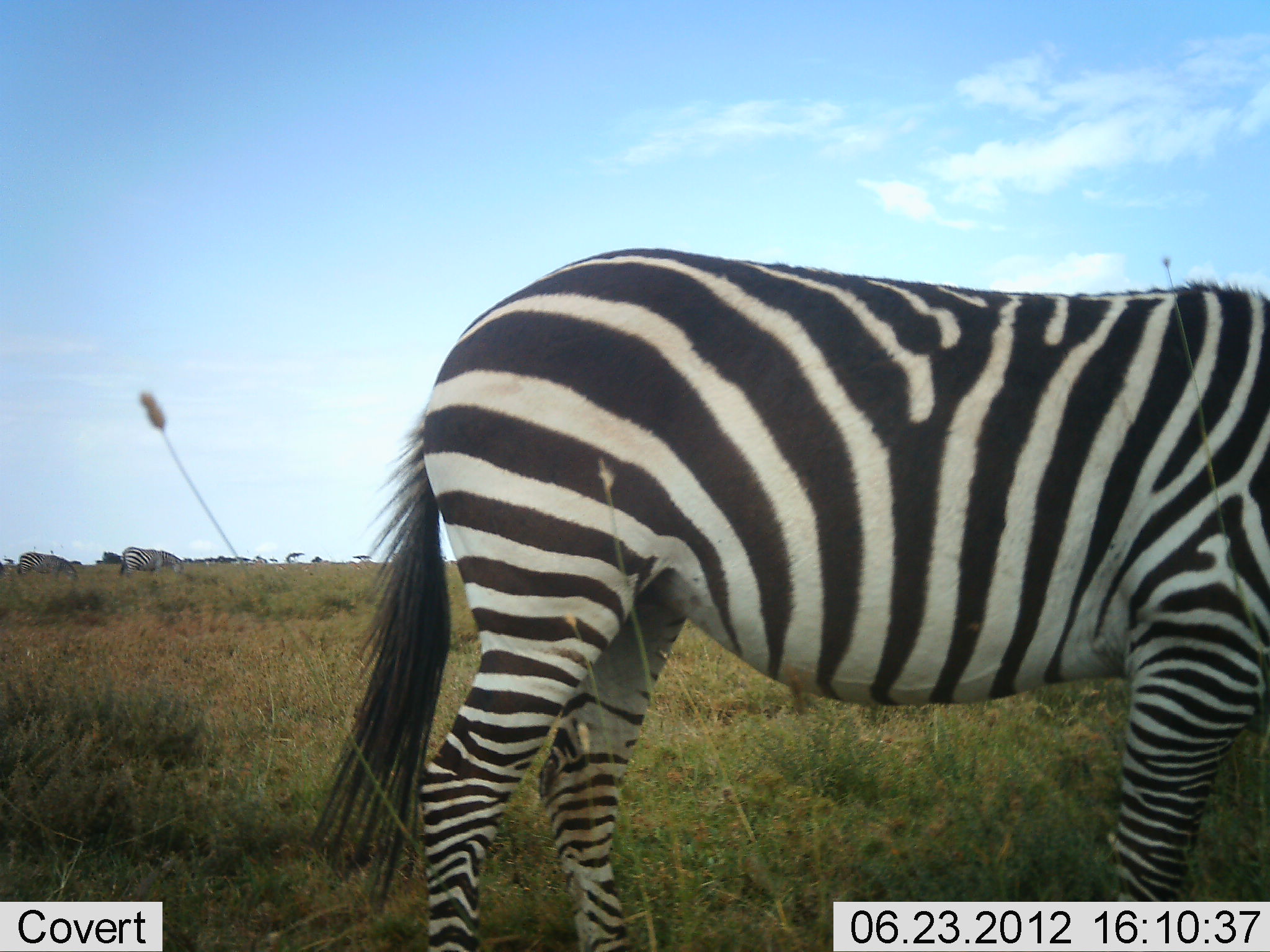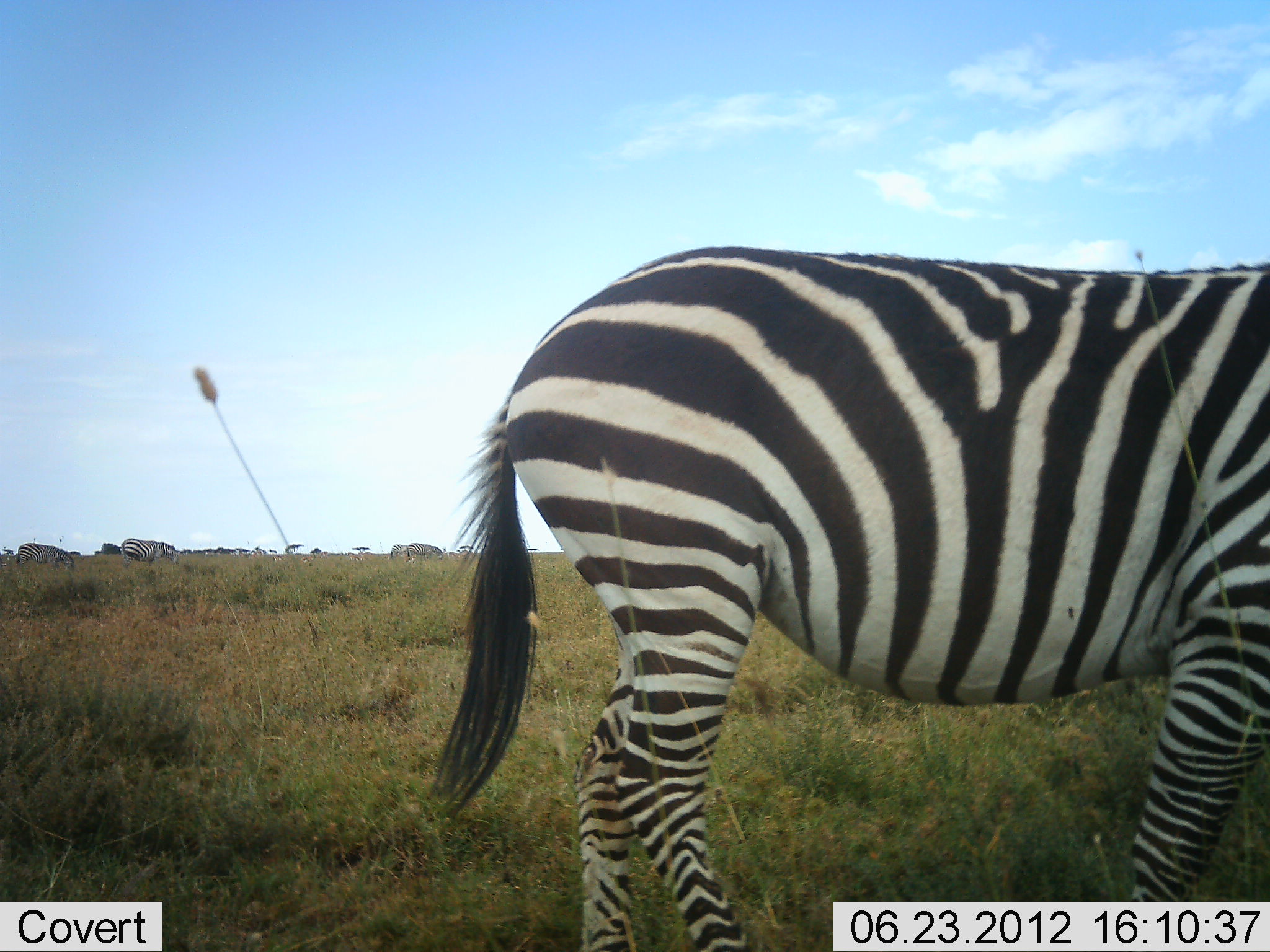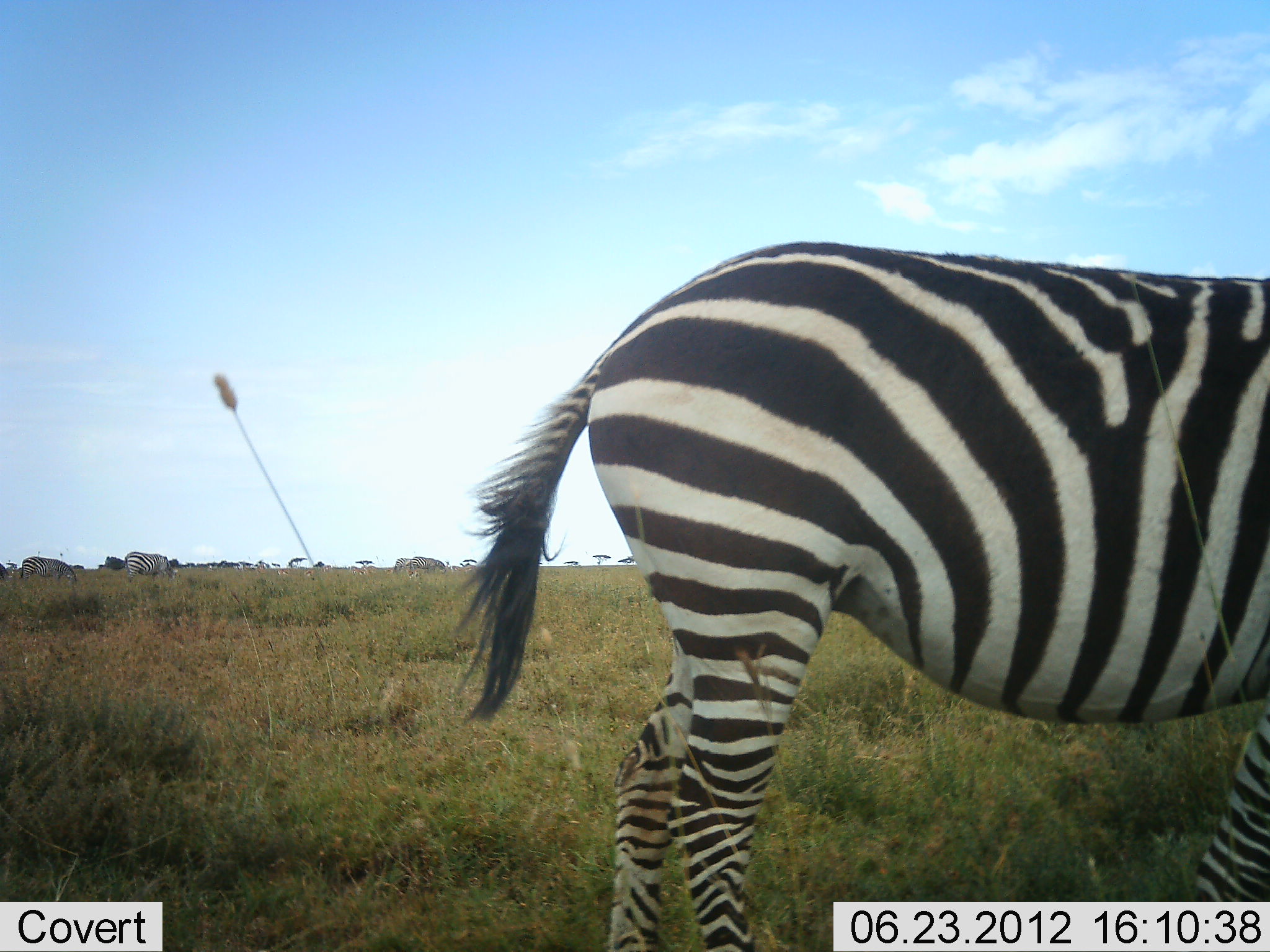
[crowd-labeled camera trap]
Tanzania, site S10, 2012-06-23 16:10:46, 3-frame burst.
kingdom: Animalia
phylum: Chordata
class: Mammalia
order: Perissodactyla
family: Equidae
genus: Equus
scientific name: Equus quagga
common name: plains zebra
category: zebra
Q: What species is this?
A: Zebra (plains zebra) (Equus quagga).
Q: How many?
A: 4.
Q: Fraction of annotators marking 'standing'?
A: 36%.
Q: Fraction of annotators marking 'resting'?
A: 9%.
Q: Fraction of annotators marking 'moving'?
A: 55%.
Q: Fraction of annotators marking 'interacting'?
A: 0%.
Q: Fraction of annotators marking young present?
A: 0%.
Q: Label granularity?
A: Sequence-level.